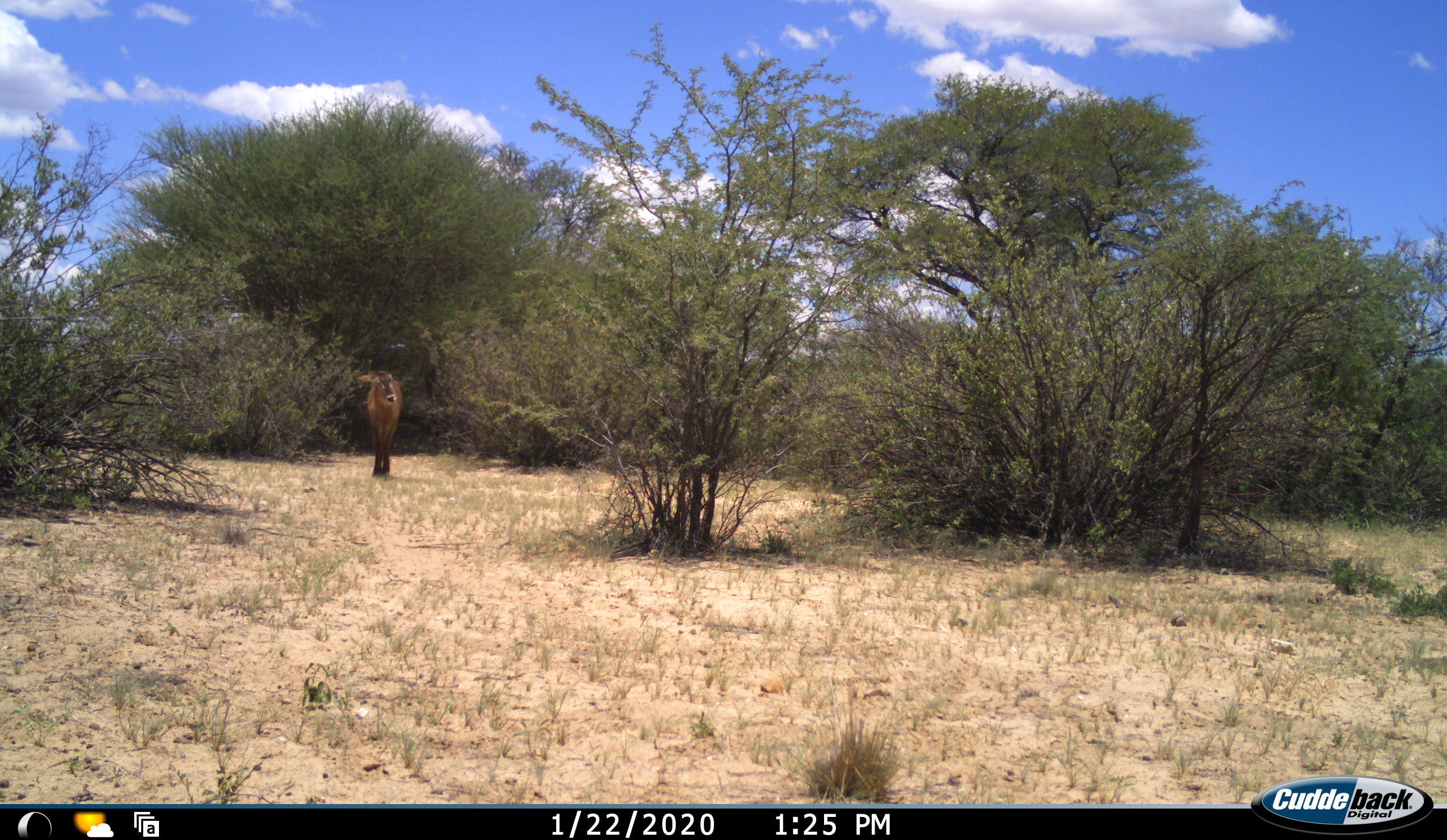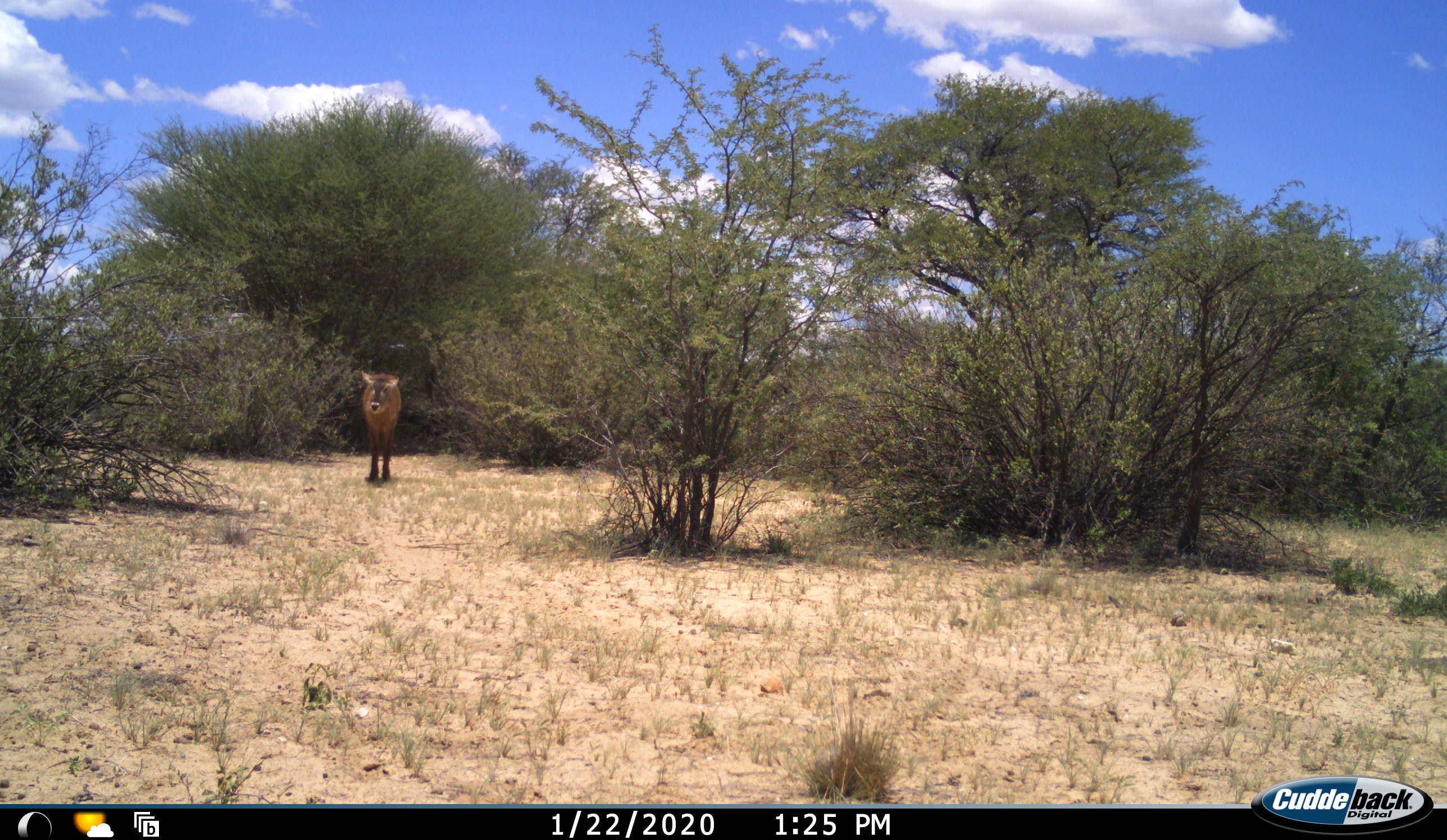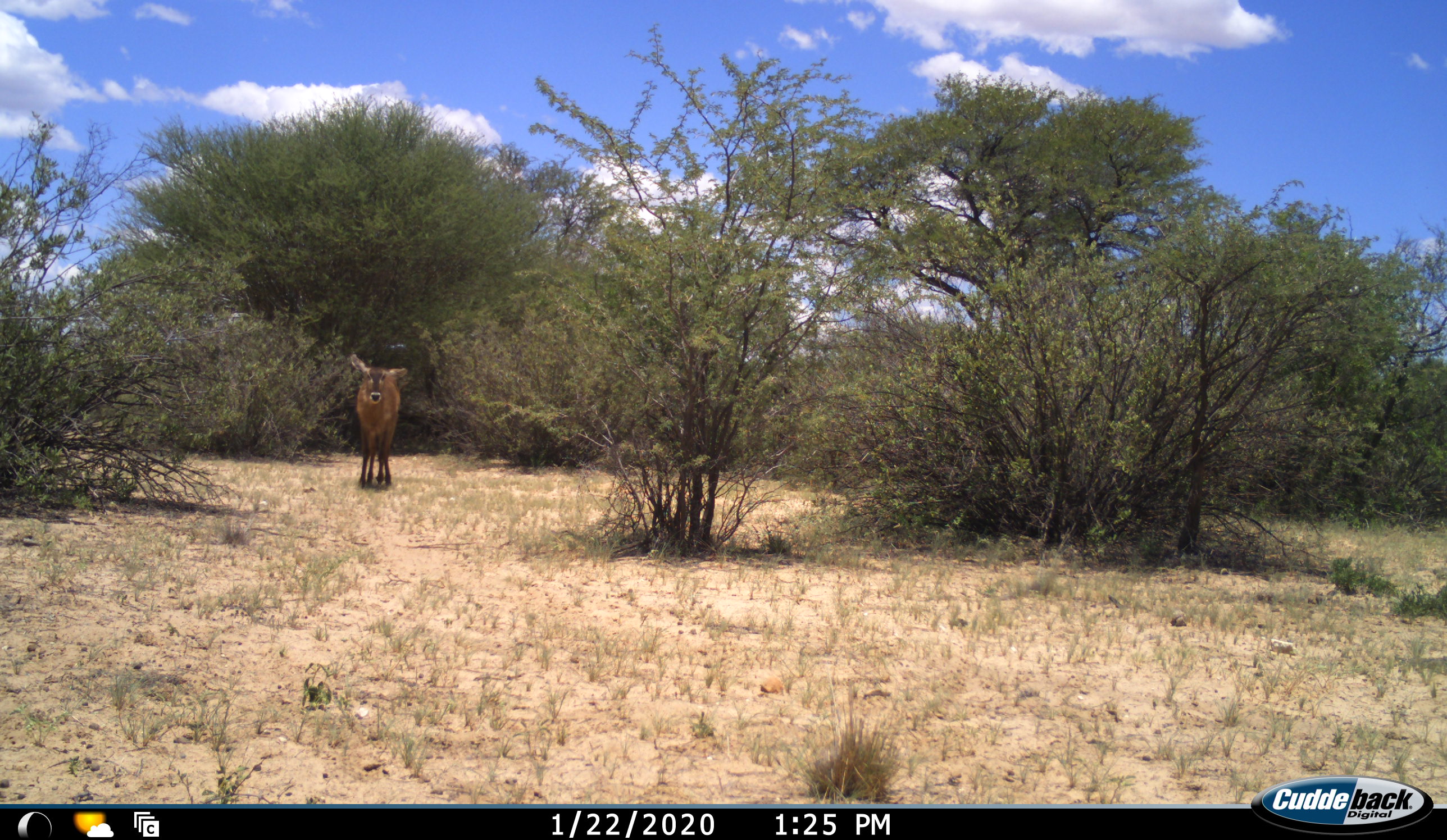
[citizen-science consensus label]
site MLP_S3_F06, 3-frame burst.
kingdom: Animalia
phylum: Chordata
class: Mammalia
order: Artiodactyla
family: Bovidae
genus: Kobus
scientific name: Kobus ellipsiprymnus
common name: waterbuck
Waterbuck (Kobus ellipsiprymnus), count 1. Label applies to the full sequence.